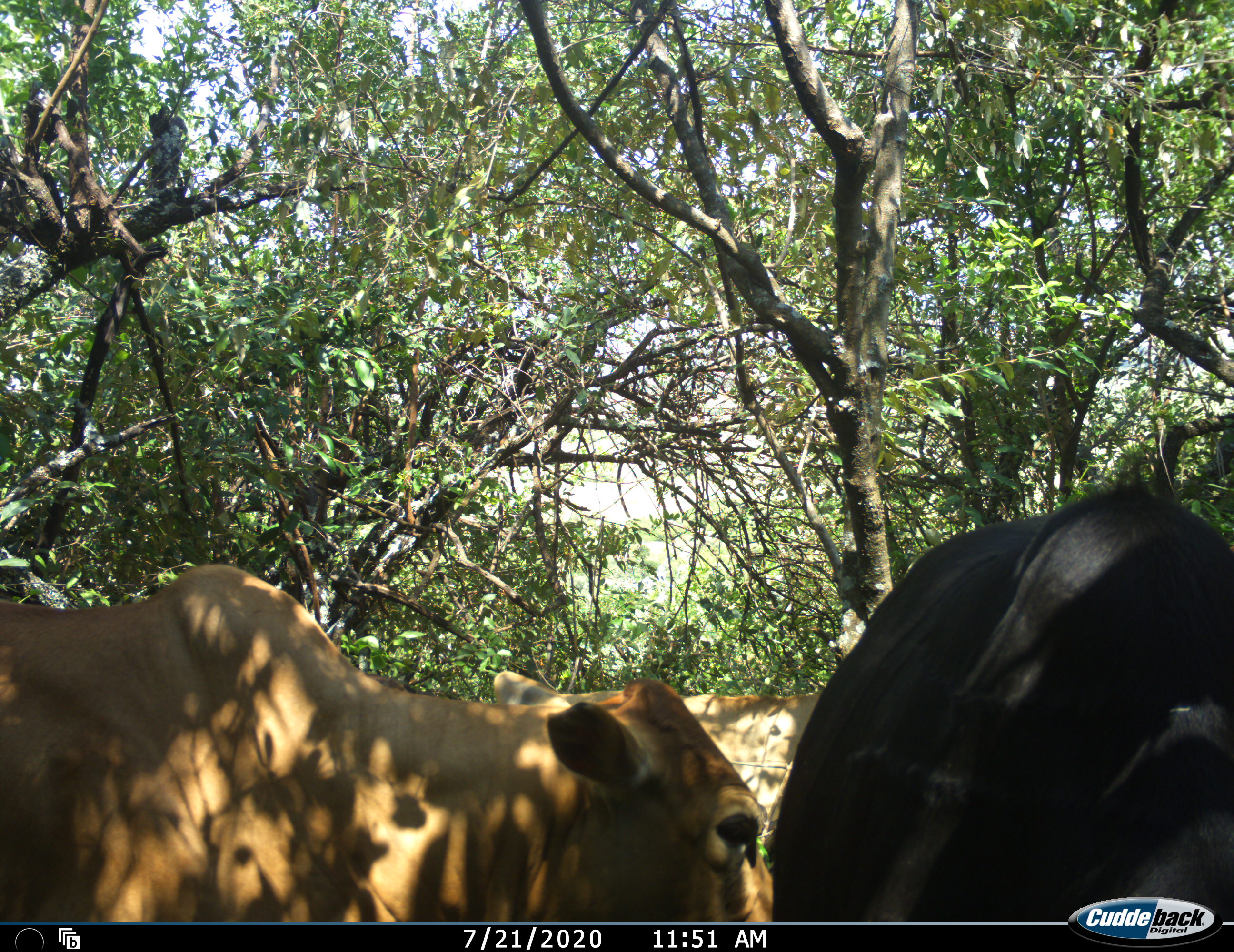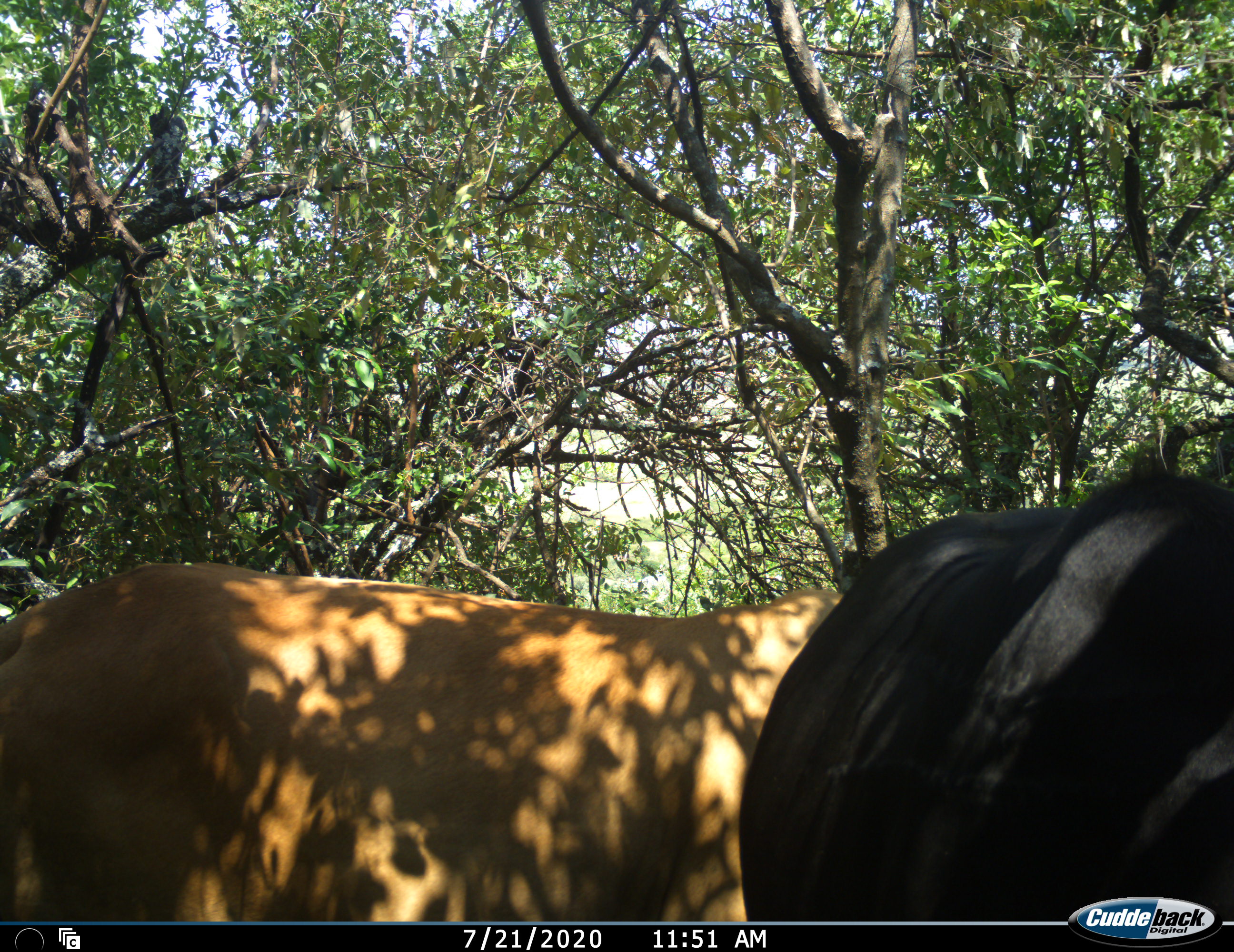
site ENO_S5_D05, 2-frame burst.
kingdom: Animalia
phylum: Chordata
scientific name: Vertebrata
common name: domestic animal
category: domesticanimal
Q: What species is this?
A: Domesticanimal (domestic animal) (Vertebrata).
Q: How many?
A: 3.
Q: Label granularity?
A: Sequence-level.